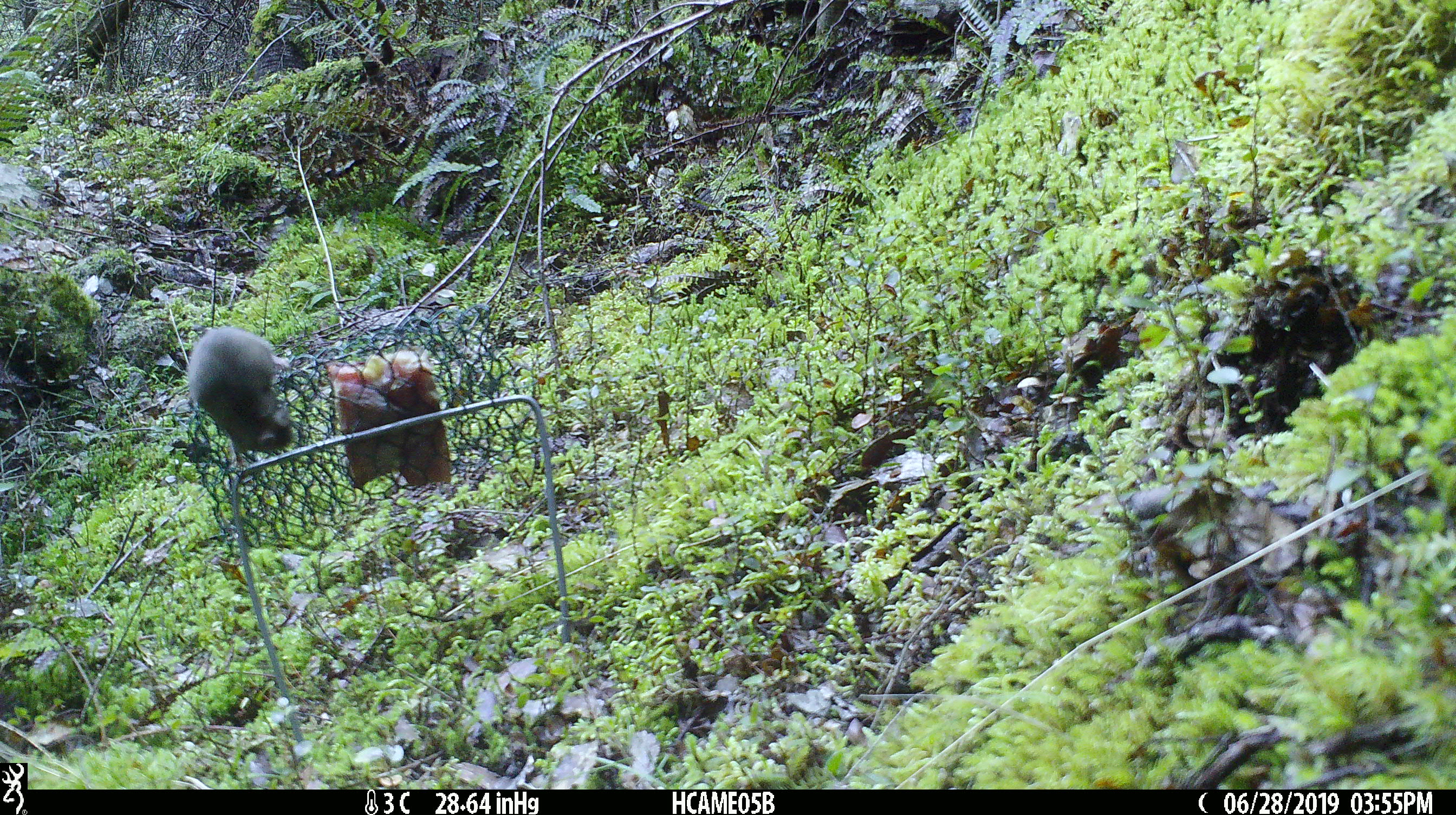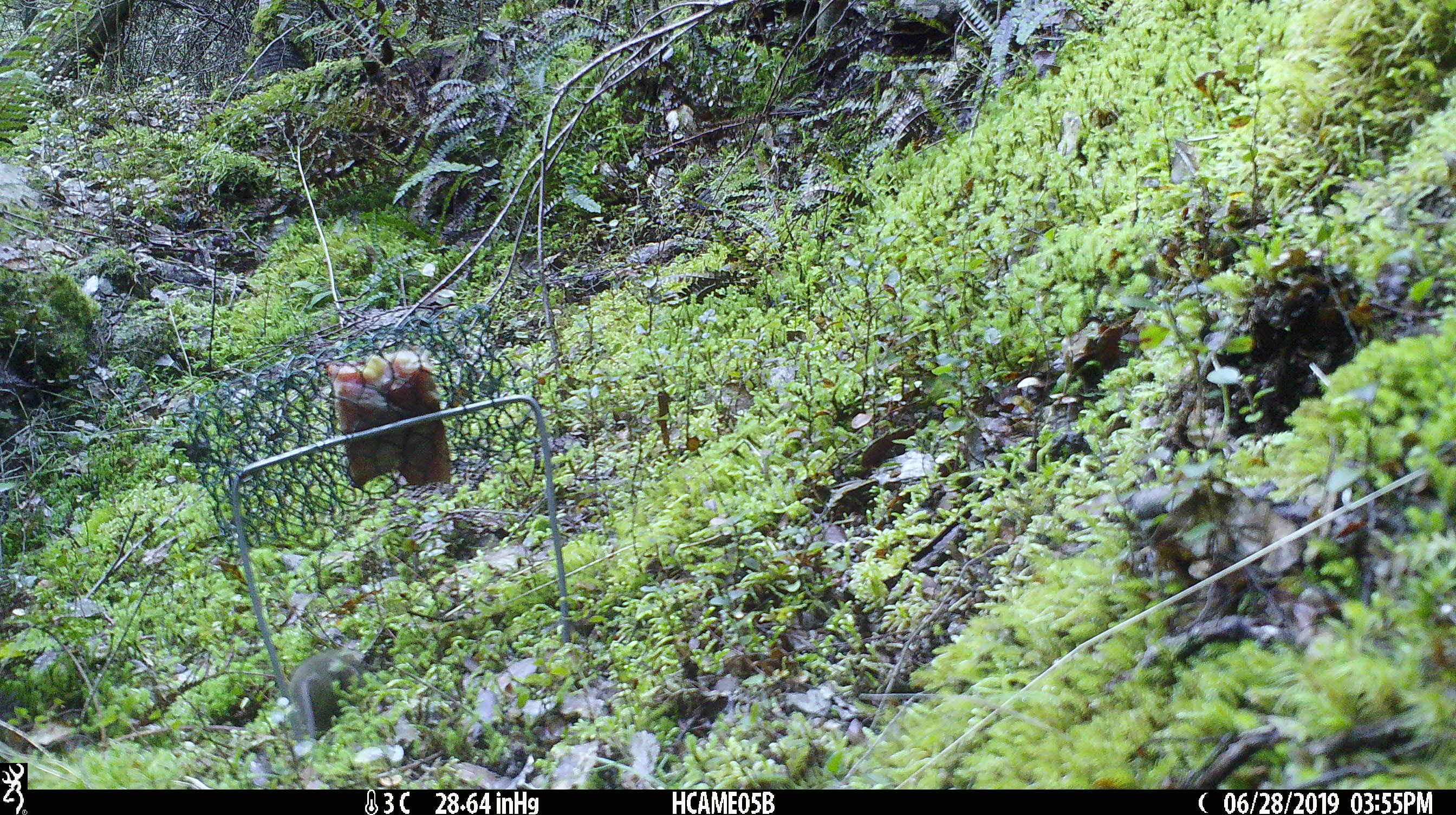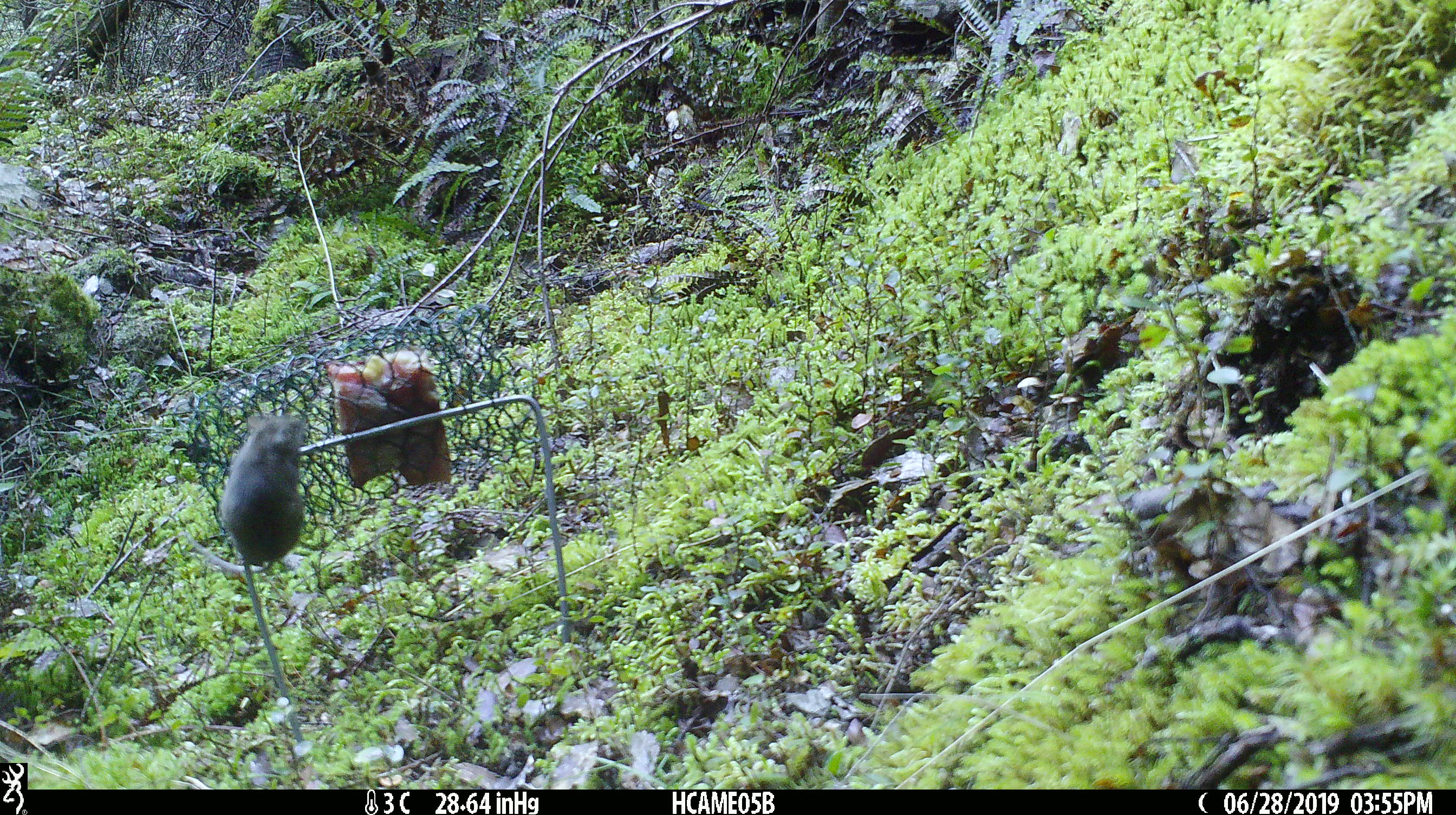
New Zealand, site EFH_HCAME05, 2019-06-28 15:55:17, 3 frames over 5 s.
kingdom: Animalia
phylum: Chordata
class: Mammalia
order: Rodentia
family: Muridae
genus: Mus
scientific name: Mus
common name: mouse